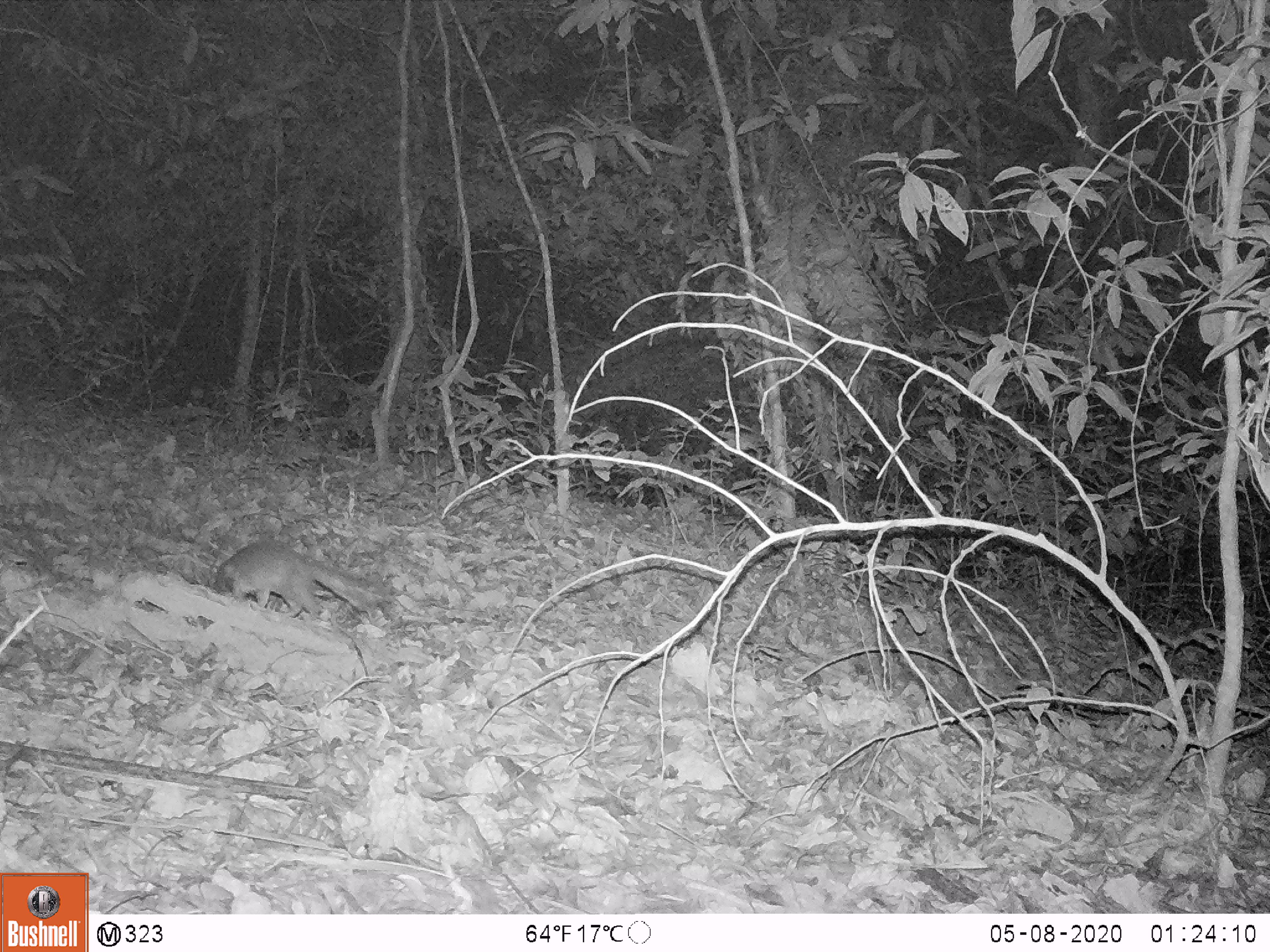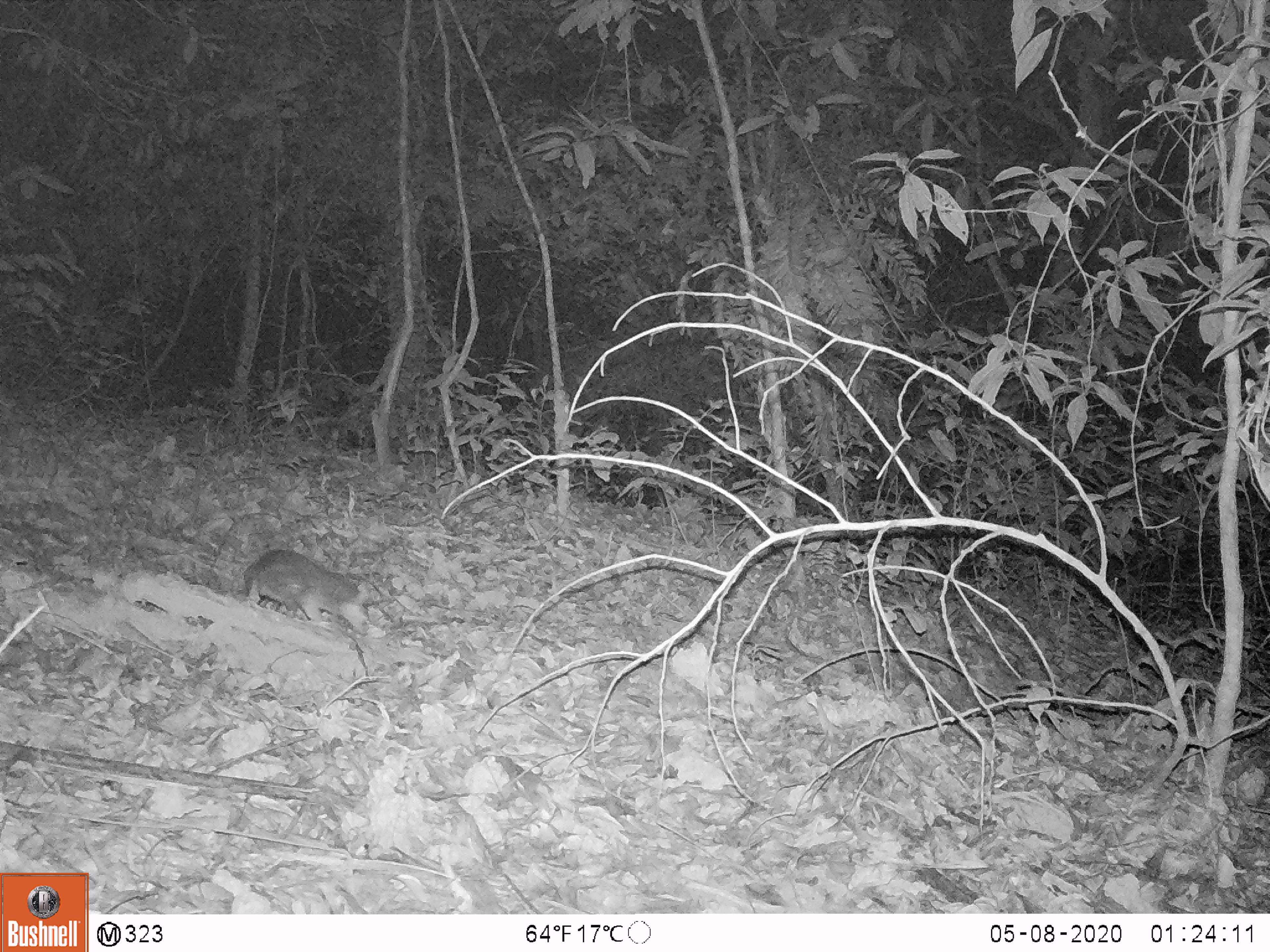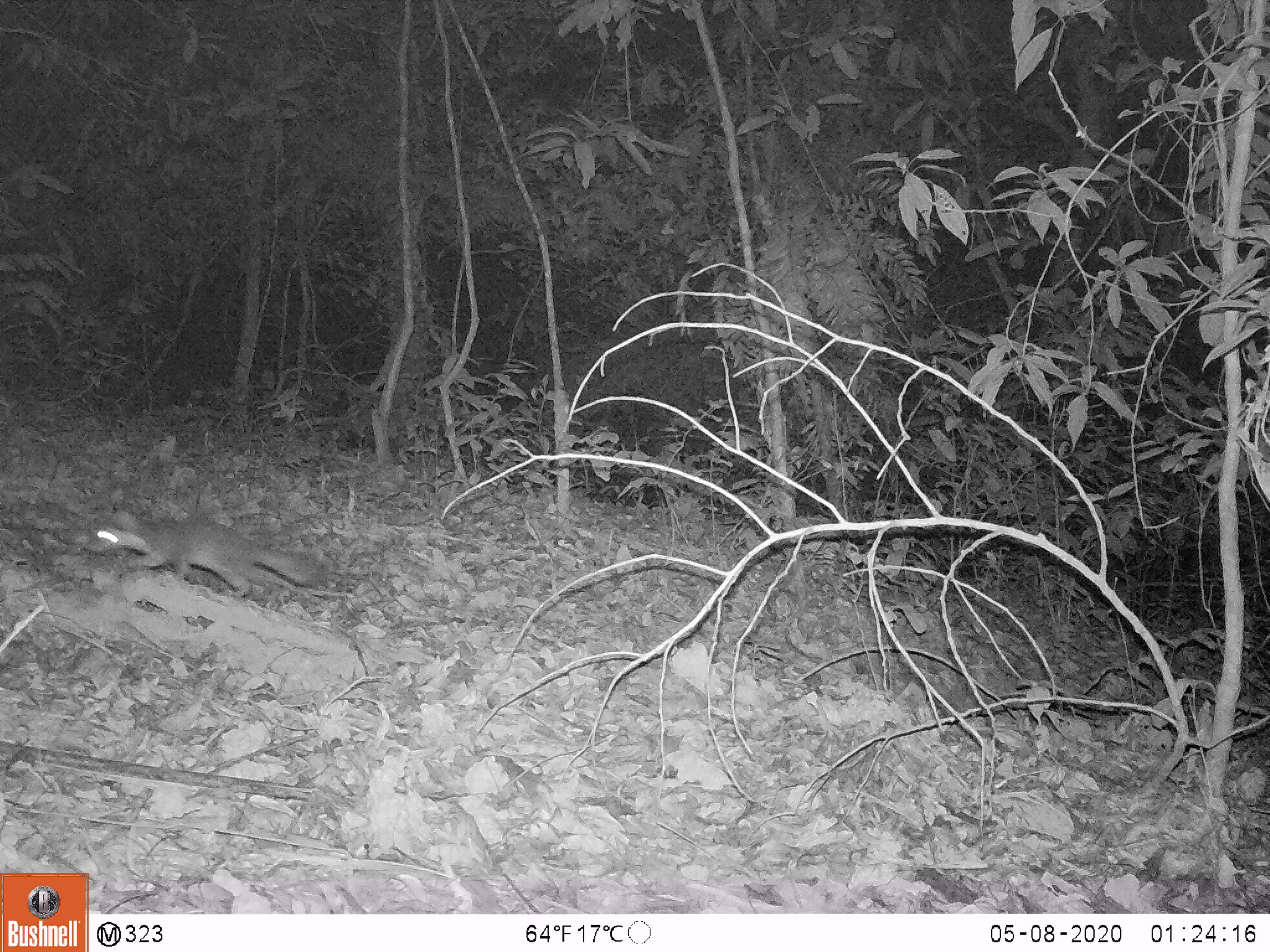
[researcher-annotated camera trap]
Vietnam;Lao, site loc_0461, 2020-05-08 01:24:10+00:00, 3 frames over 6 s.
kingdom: Animalia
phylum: Chordata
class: Mammalia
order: Carnivora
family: Mustelidae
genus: Melogale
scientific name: Melogale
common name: ferret badger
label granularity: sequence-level